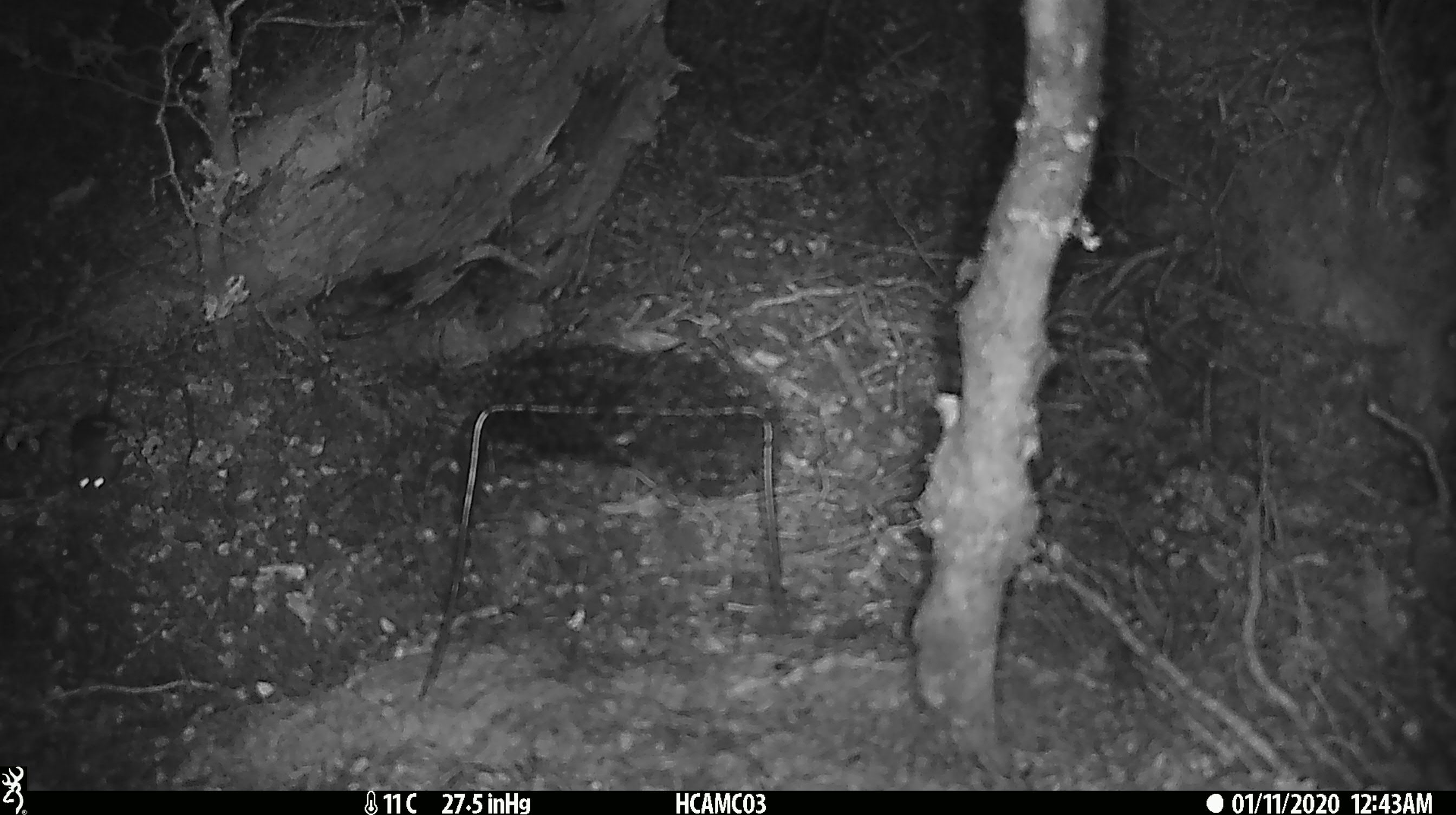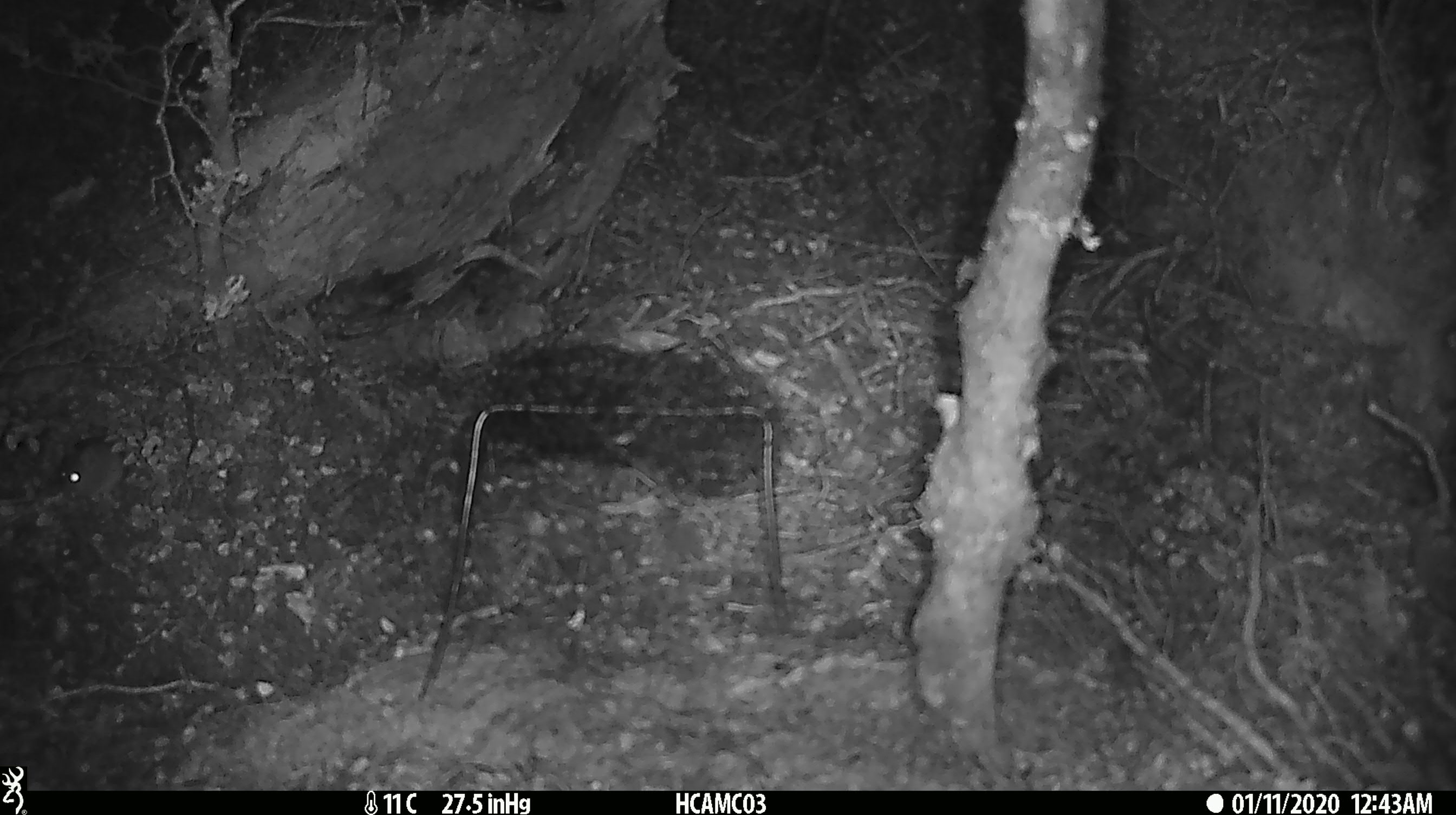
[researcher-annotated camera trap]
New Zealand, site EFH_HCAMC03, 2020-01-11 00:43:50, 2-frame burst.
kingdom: Animalia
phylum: Chordata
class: Mammalia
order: Rodentia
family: Muridae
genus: Mus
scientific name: Mus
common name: mouse